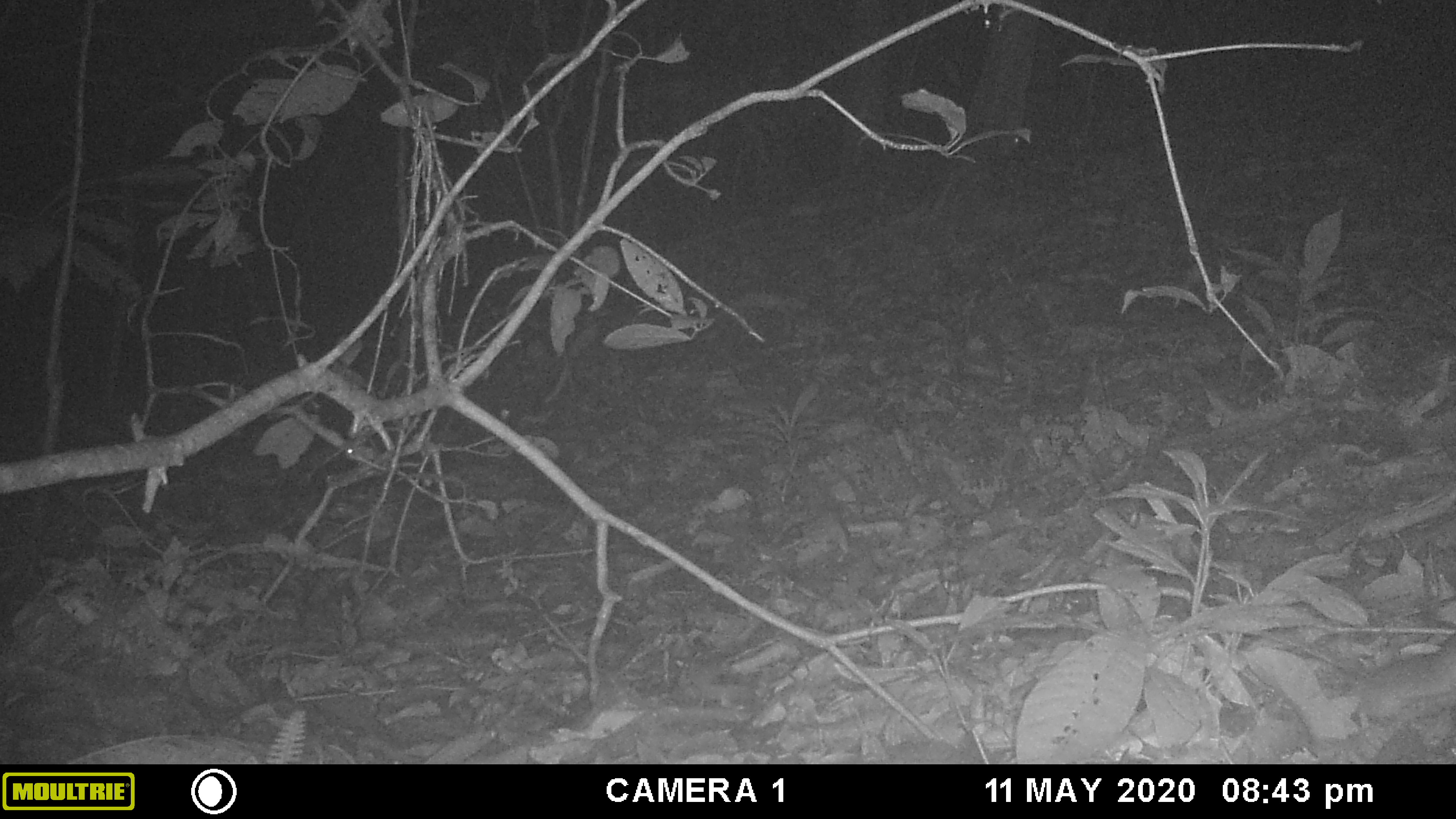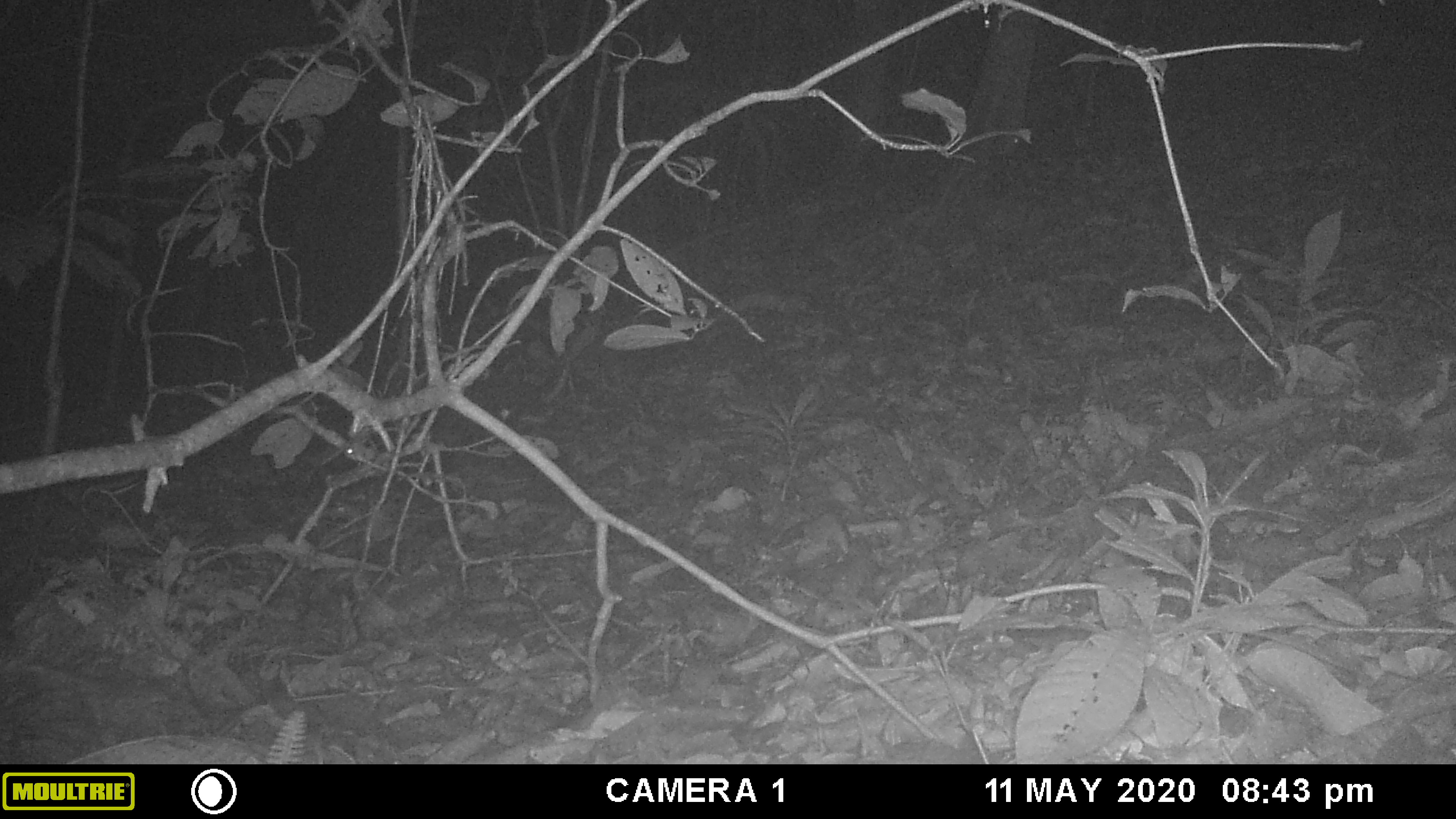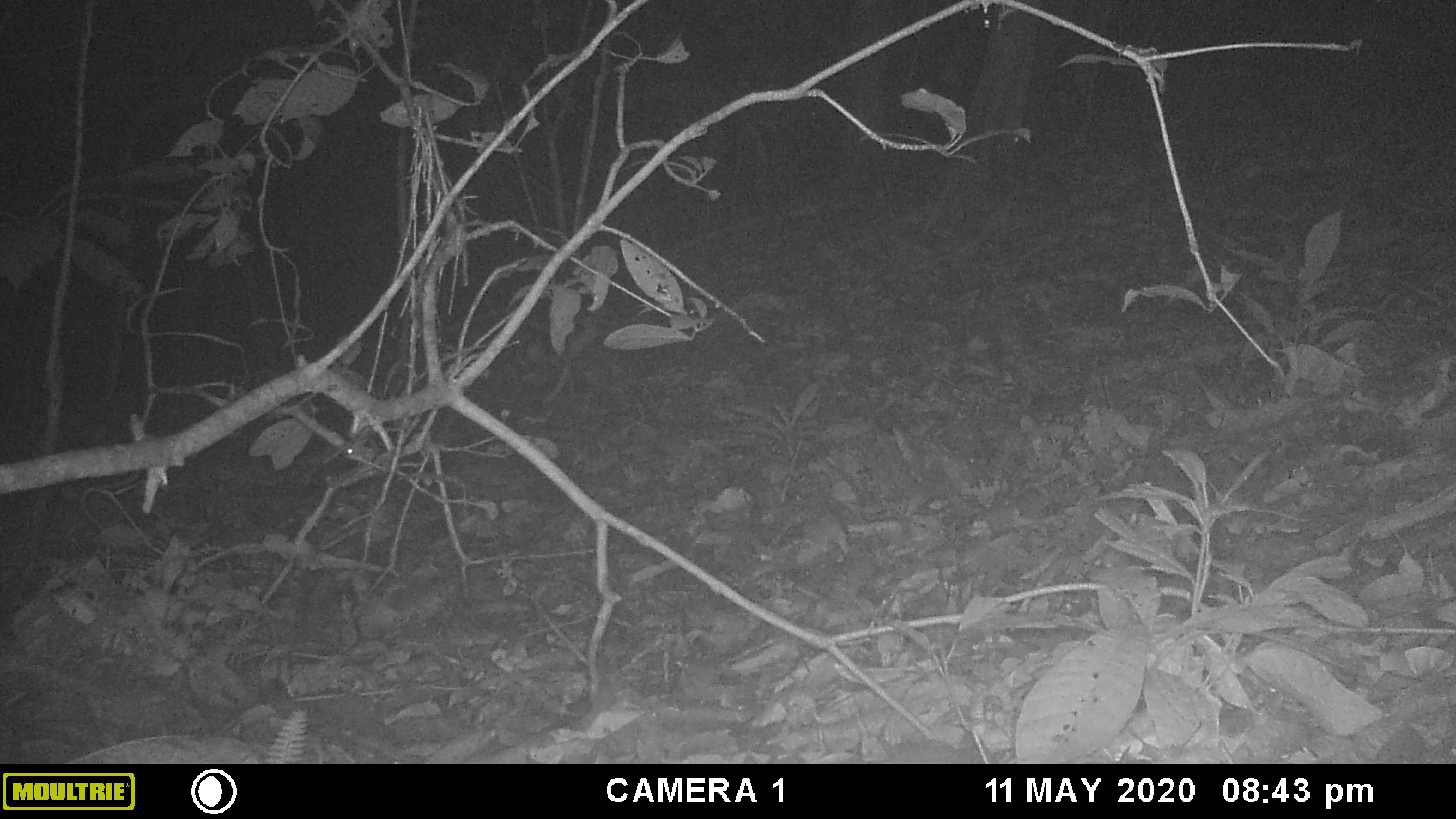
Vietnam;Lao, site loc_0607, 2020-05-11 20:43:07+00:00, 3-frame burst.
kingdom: Animalia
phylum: Chordata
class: Mammalia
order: Rodentia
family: Muridae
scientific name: Muridae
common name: old-world mice and rats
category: unidentified murid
Unidentified murid (old-world mice and rats) (Muridae). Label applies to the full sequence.